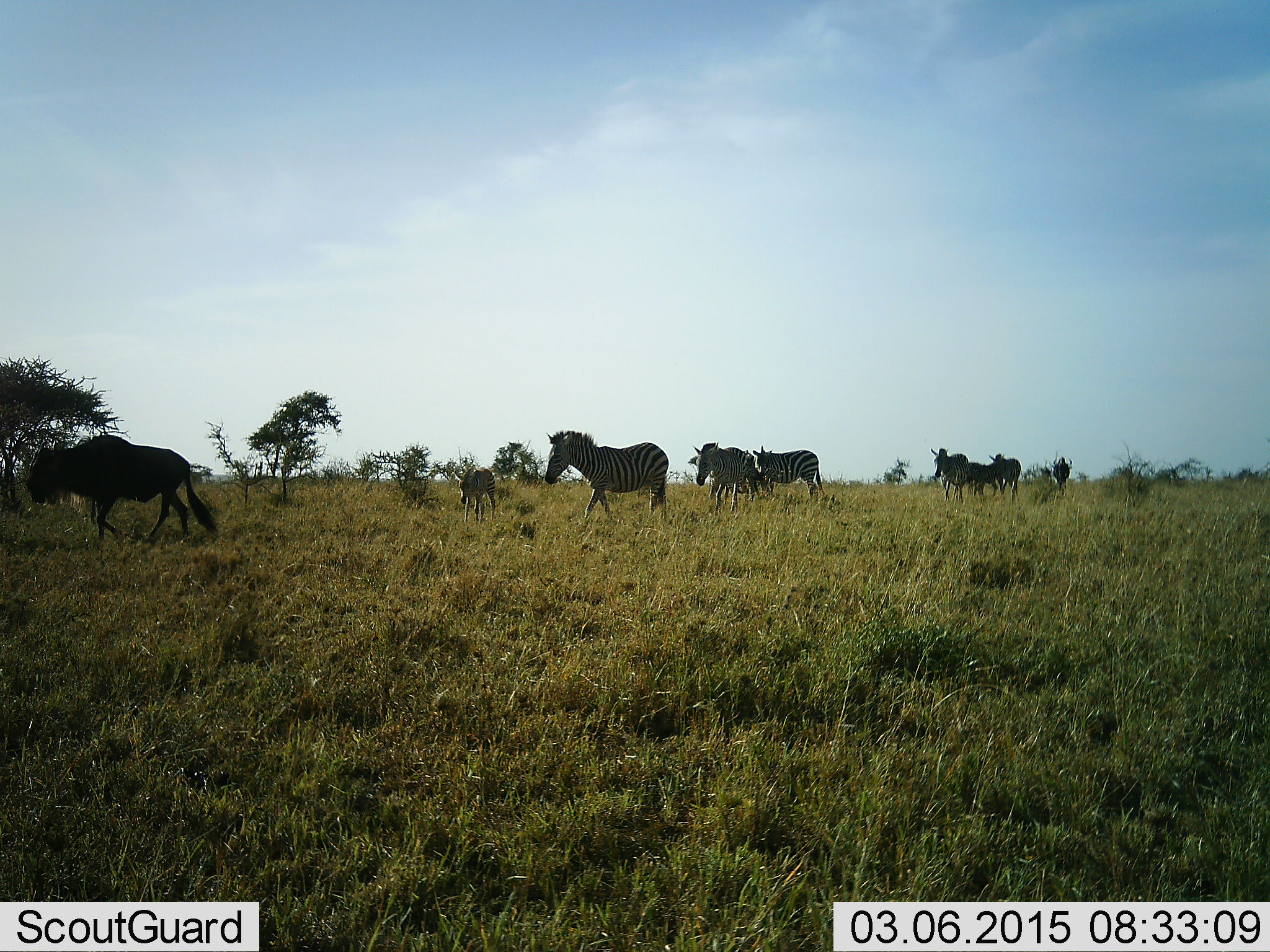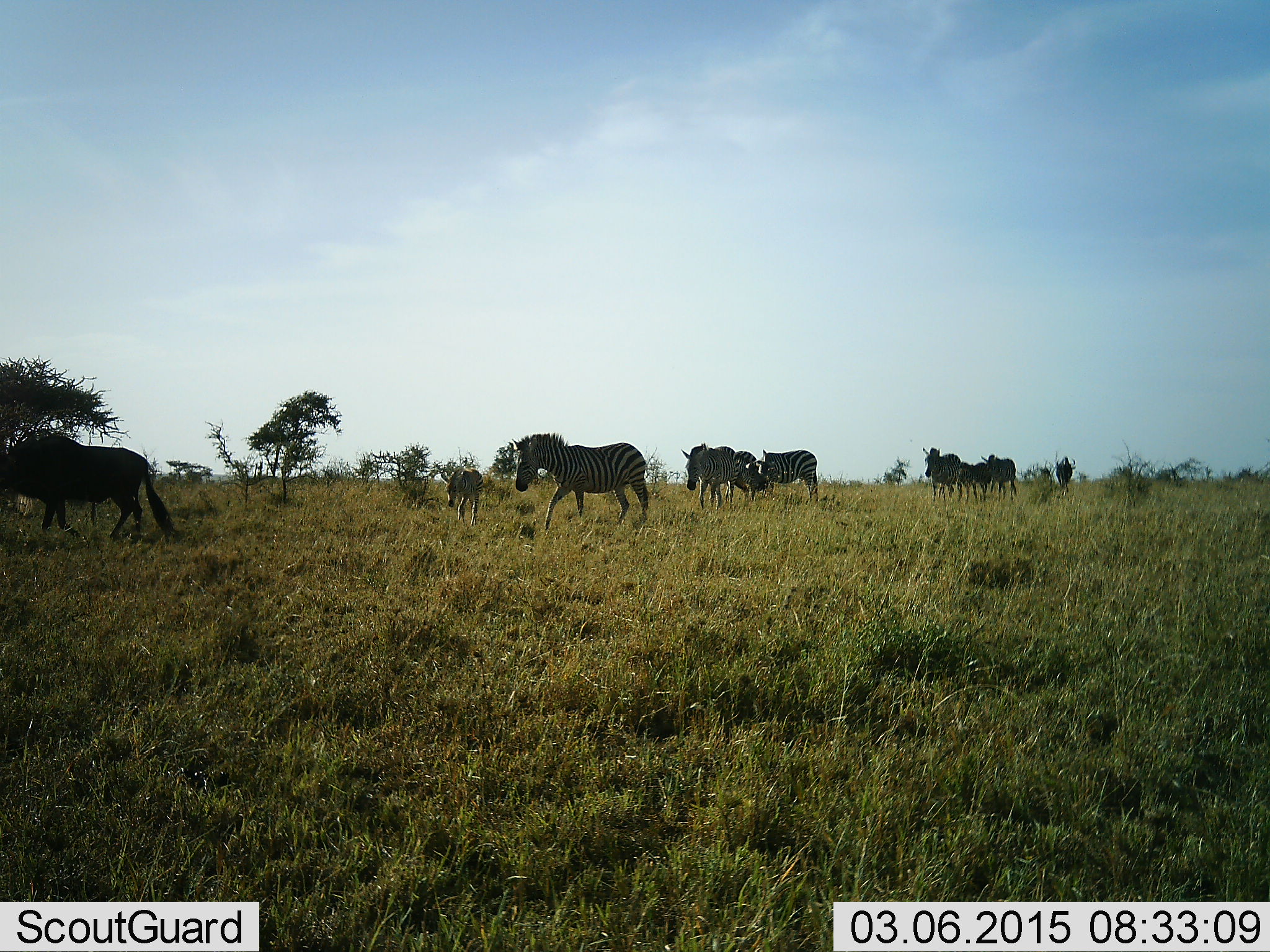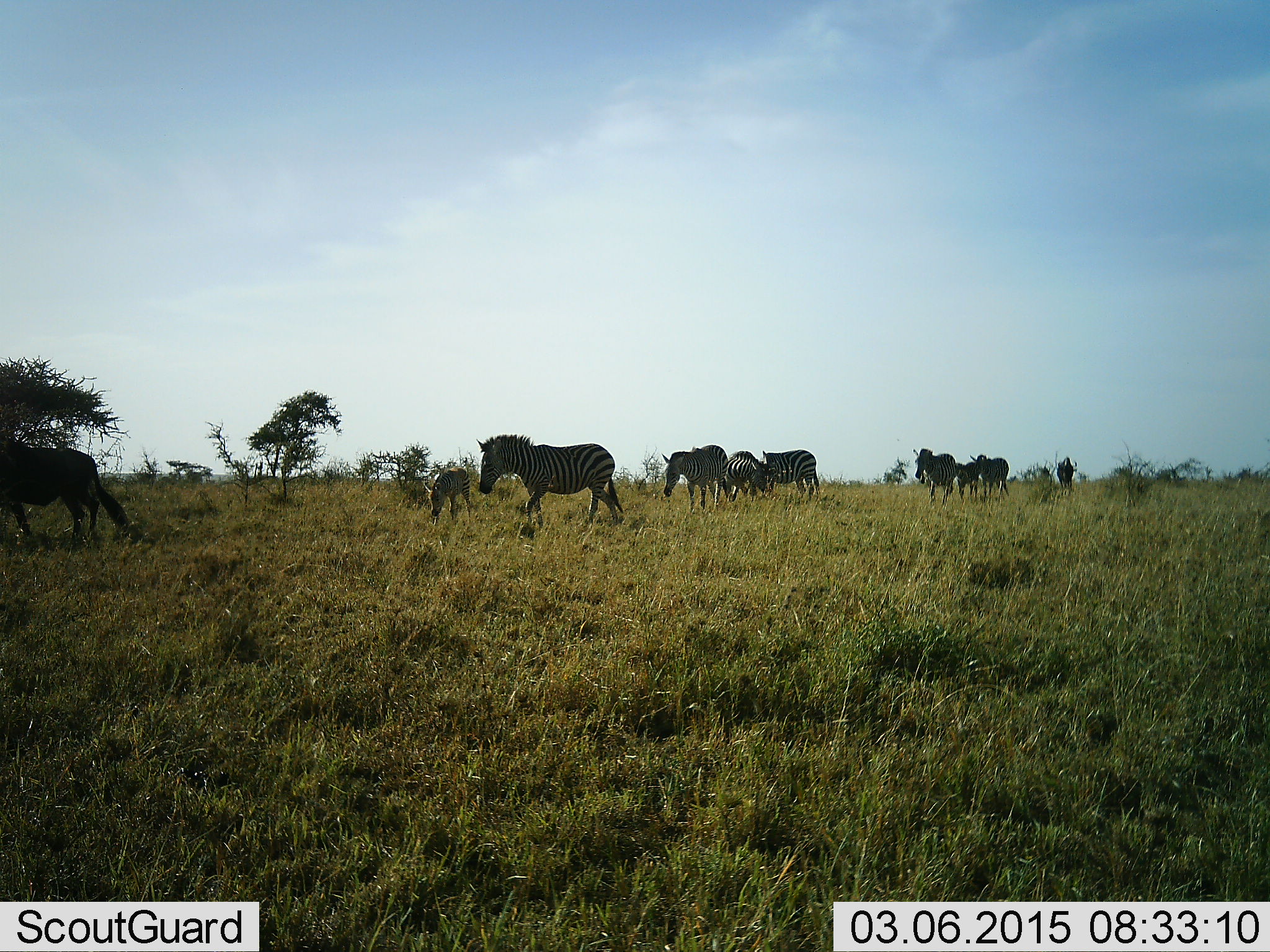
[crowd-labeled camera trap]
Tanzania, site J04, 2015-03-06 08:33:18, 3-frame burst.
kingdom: Animalia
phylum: Chordata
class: Mammalia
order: Artiodactyla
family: Bovidae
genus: Connochaetes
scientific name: Connochaetes taurinus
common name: blue wildebeest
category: wildebeest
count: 2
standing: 9%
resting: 0%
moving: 91%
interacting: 0%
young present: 0%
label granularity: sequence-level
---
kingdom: Animalia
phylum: Chordata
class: Mammalia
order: Perissodactyla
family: Equidae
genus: Equus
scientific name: Equus quagga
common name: plains zebra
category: zebra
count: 9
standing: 0%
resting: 0%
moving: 100%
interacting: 0%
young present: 69%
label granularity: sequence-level